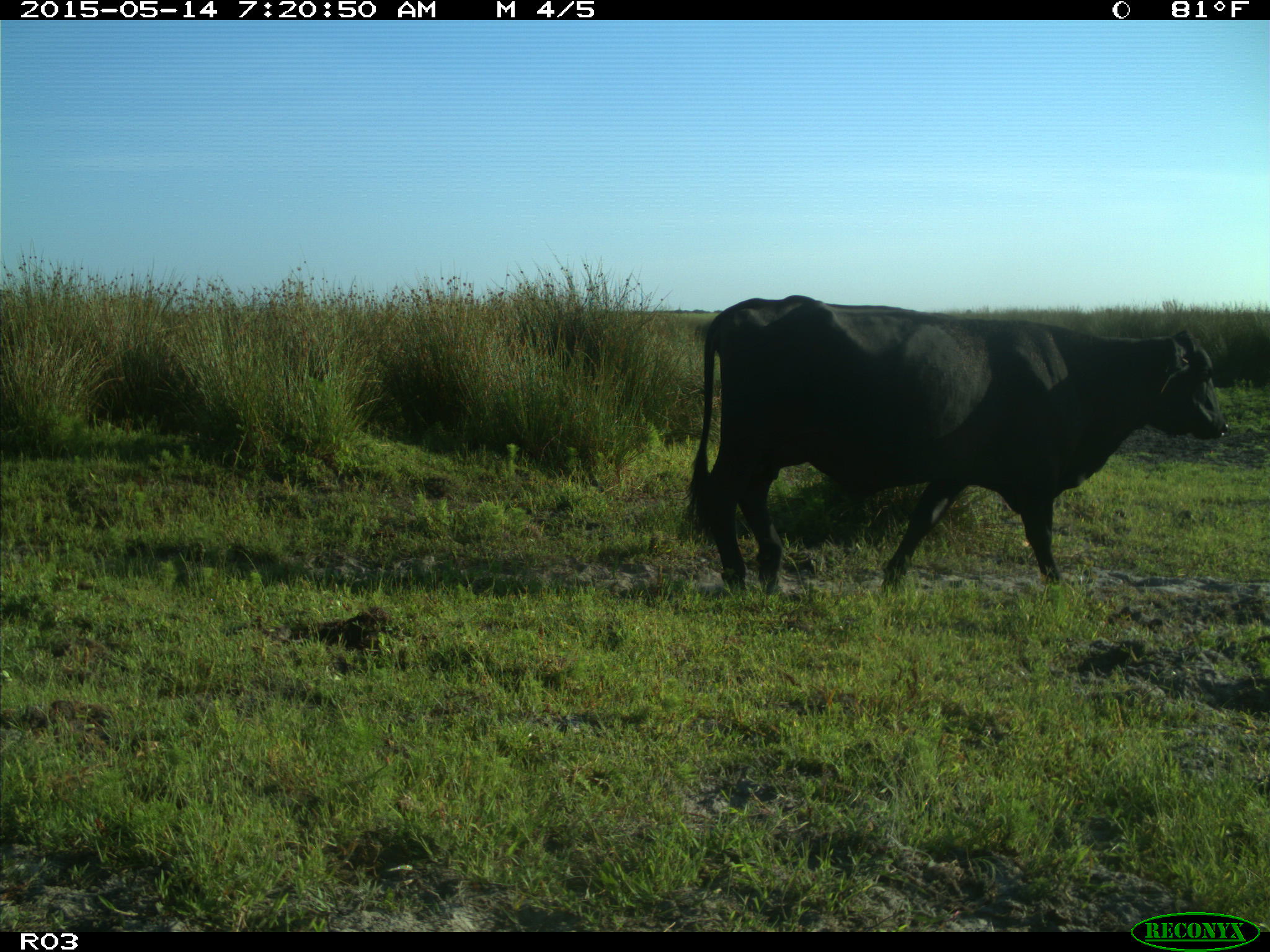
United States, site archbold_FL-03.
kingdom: Animalia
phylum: Chordata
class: Mammalia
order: Artiodactyla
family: Bovidae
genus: Bos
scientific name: Bos taurus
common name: domestic cow